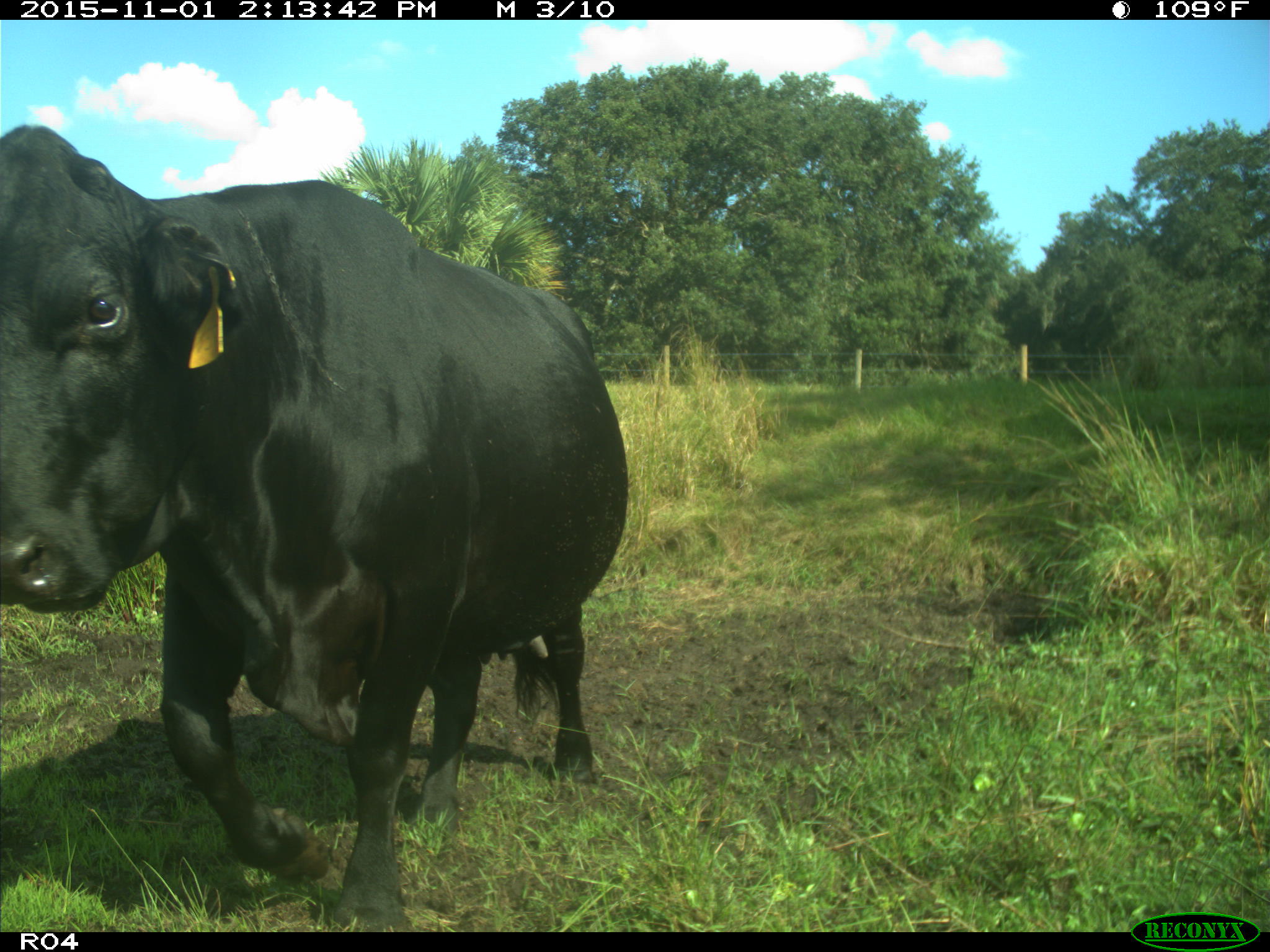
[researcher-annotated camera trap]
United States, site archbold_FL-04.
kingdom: Animalia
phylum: Chordata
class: Mammalia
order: Artiodactyla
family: Bovidae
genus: Bos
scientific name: Bos taurus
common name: domestic cow